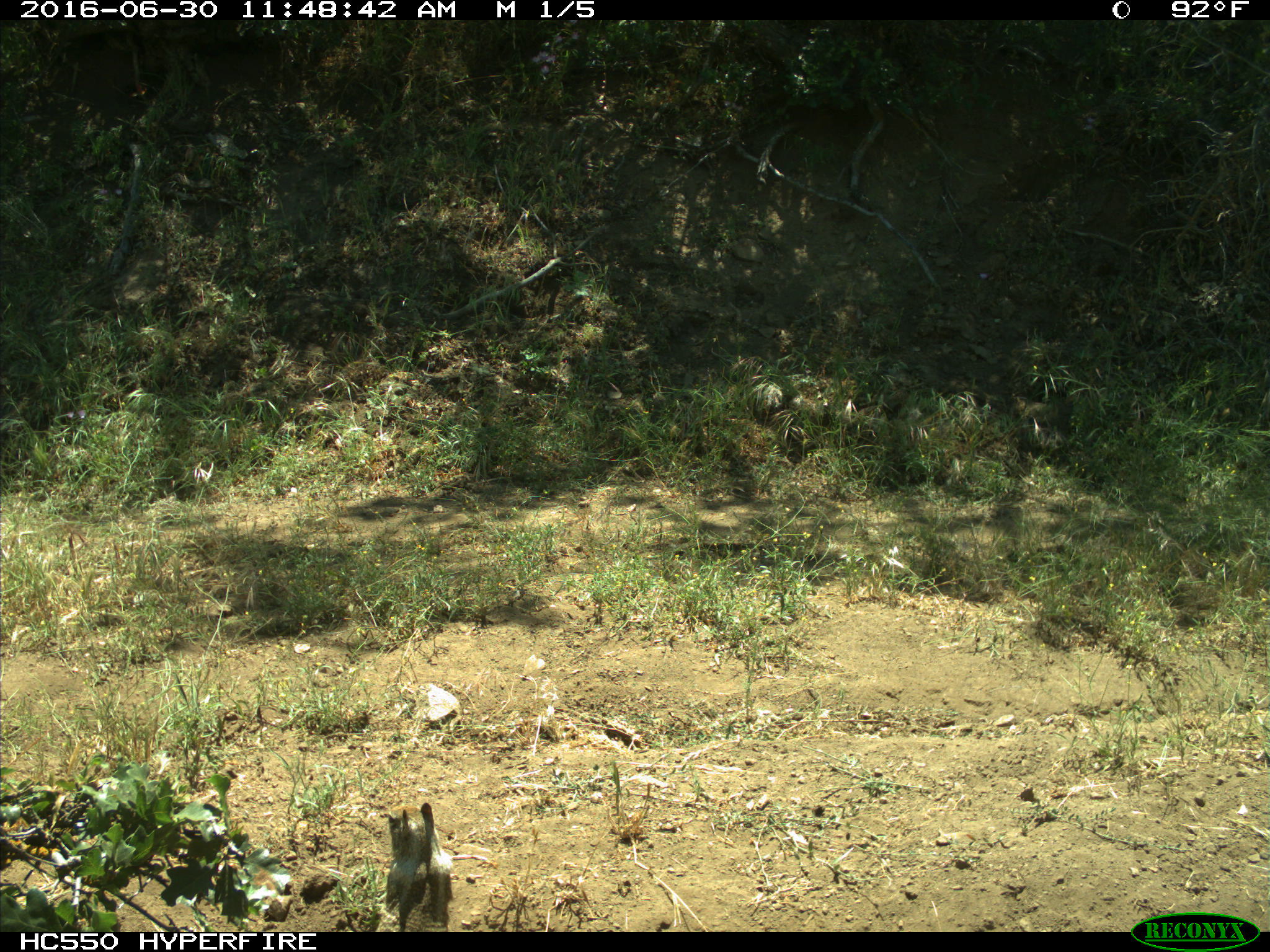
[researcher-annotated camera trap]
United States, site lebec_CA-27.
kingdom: Animalia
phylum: Chordata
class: Mammalia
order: Rodentia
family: Sciuridae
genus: Otospermophilus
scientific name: Otospermophilus beecheyi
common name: california ground squirrel